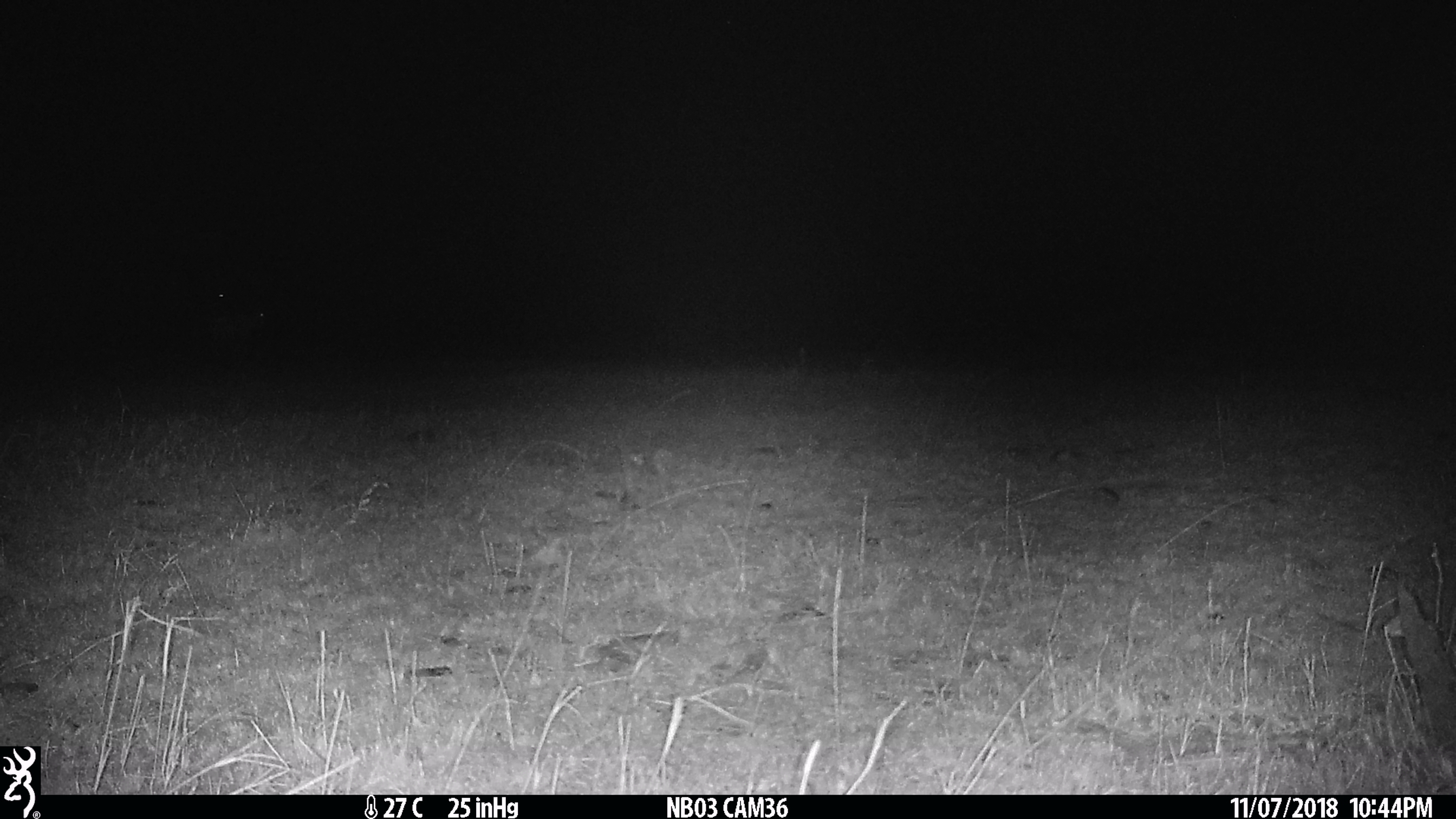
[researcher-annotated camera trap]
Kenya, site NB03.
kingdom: Animalia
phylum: Chordata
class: Mammalia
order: Artiodactyla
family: Bovidae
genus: Damaliscus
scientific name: Damaliscus lunatus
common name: topi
Topi (Damaliscus lunatus).